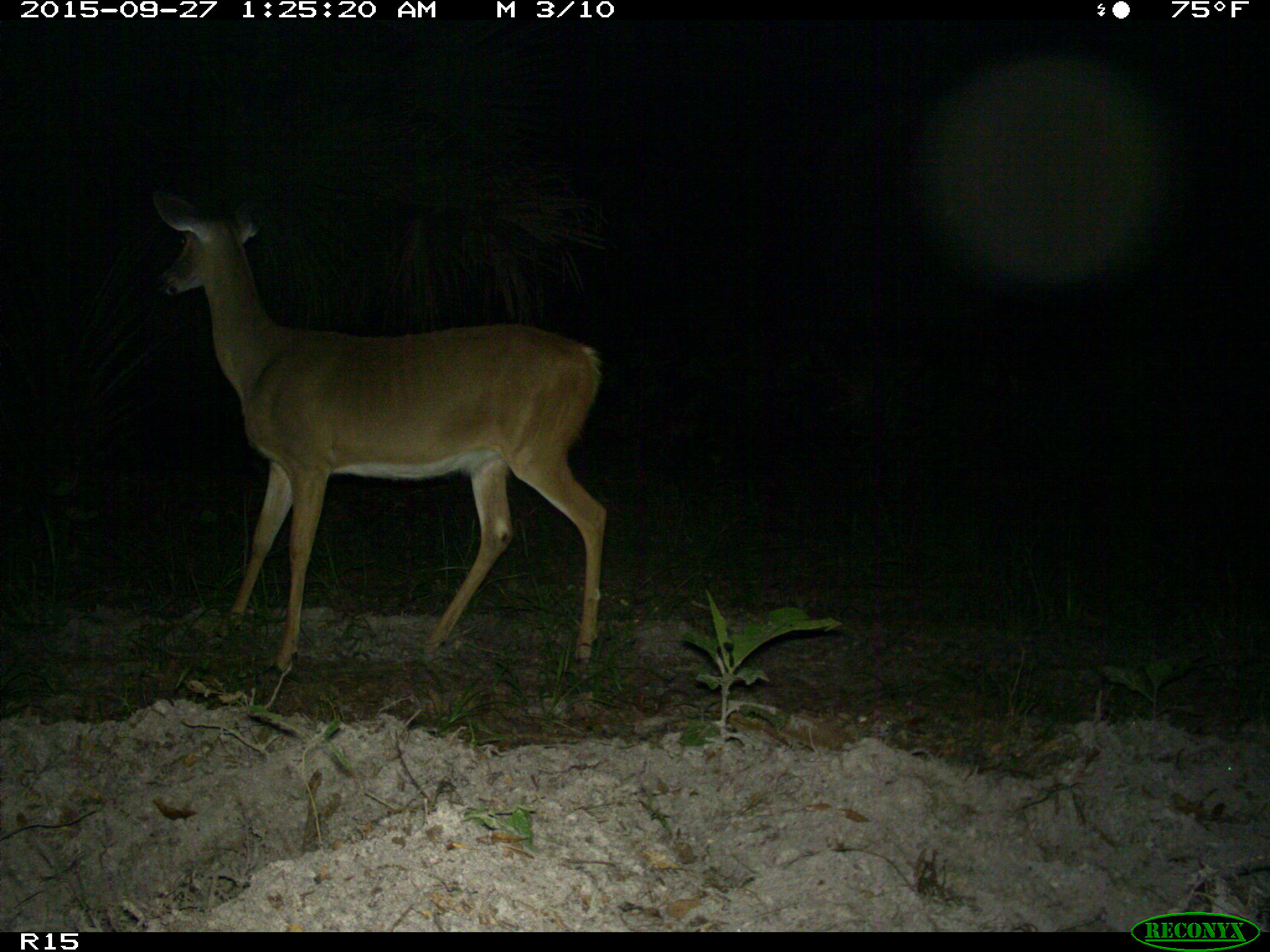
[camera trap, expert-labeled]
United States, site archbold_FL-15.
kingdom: Animalia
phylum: Chordata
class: Mammalia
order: Artiodactyla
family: Cervidae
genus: Odocoileus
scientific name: Odocoileus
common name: deer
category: unidentified deer